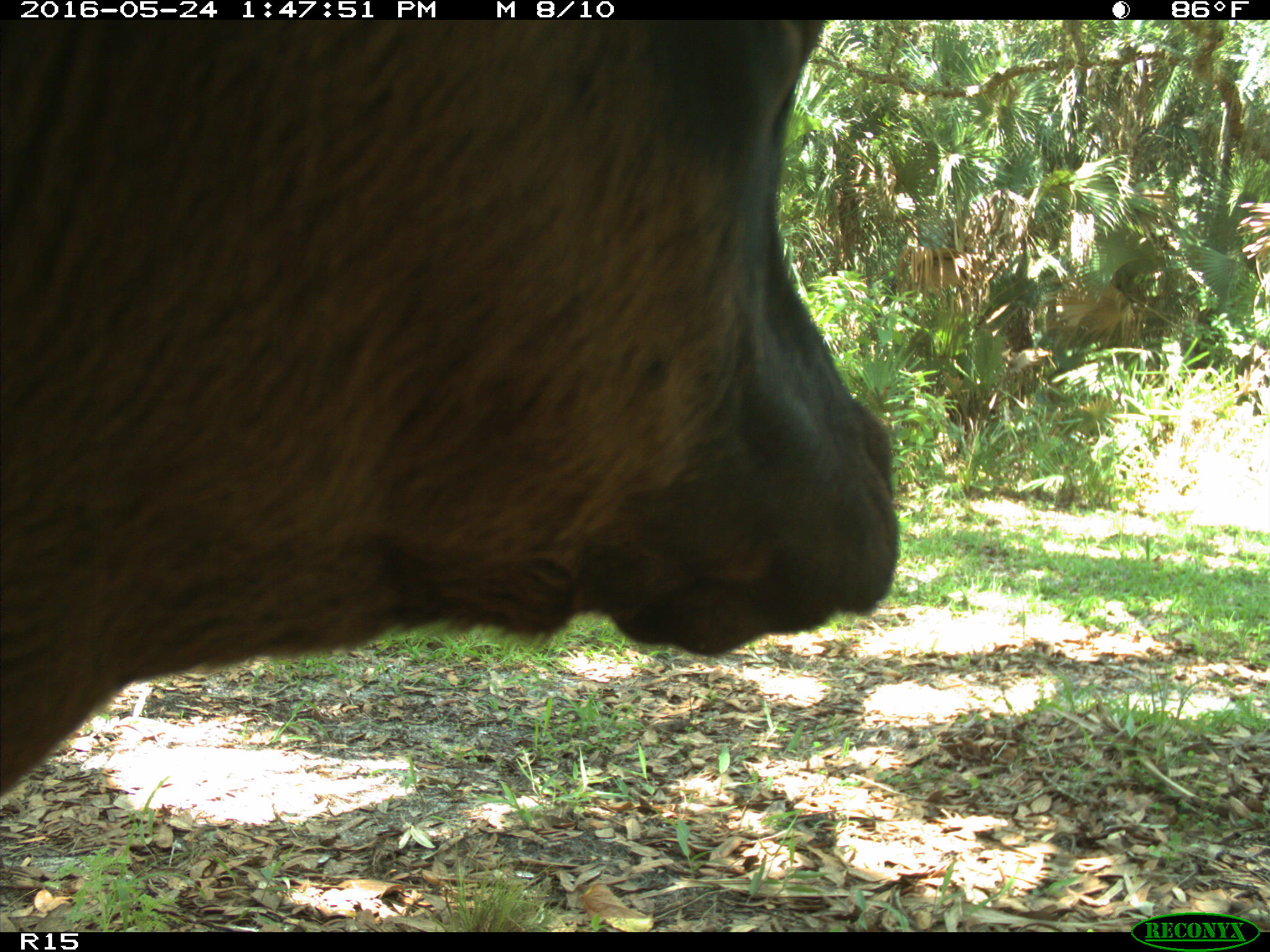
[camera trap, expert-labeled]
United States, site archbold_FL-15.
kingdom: Animalia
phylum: Chordata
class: Mammalia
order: Artiodactyla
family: Bovidae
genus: Bos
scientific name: Bos taurus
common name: domestic cow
Bos taurus (domestic cow).